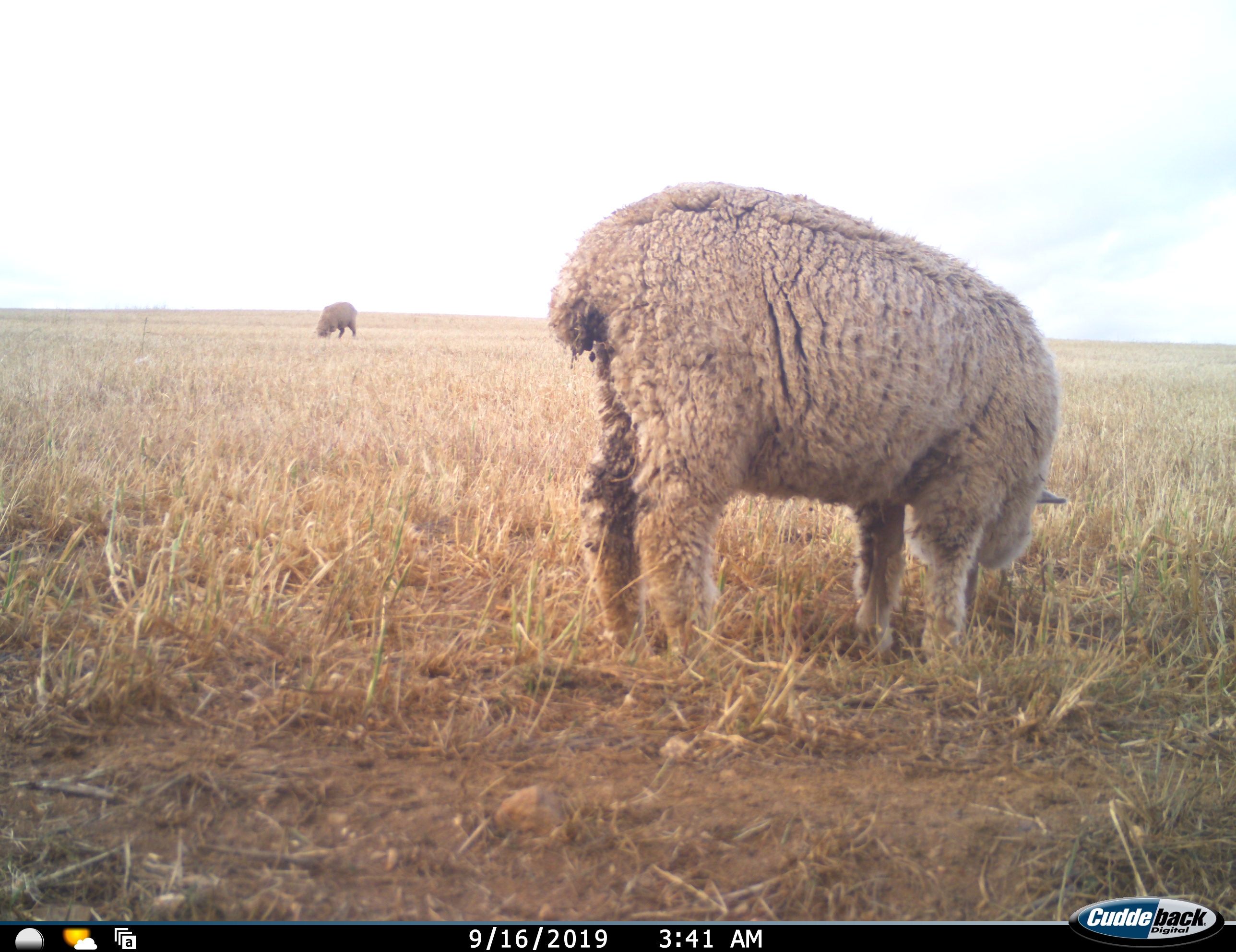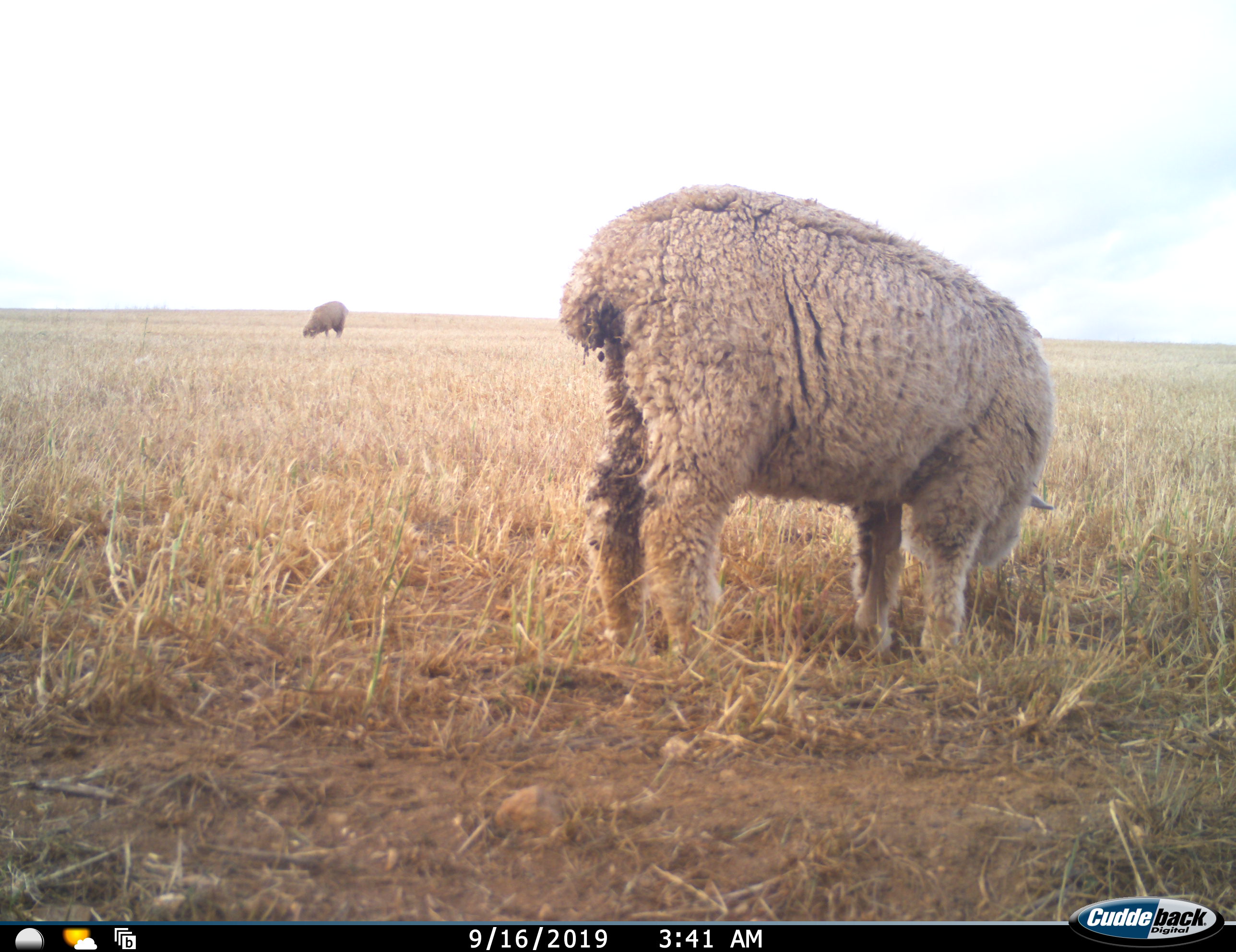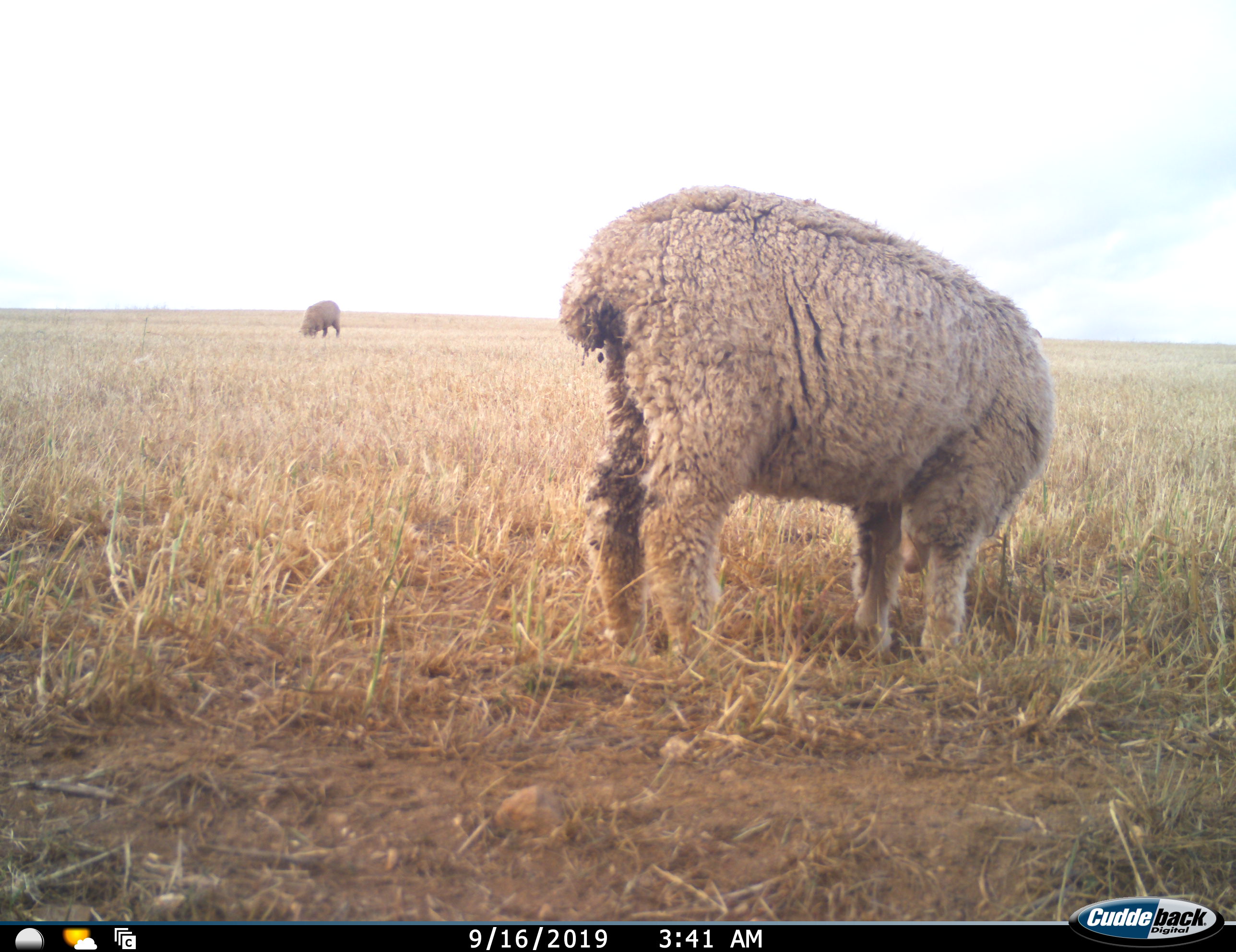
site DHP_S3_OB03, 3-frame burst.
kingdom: Animalia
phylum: Chordata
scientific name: Vertebrata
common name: domestic animal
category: domesticanimal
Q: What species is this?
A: Domesticanimal (domestic animal) (Vertebrata).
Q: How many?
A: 2.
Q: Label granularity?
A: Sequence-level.